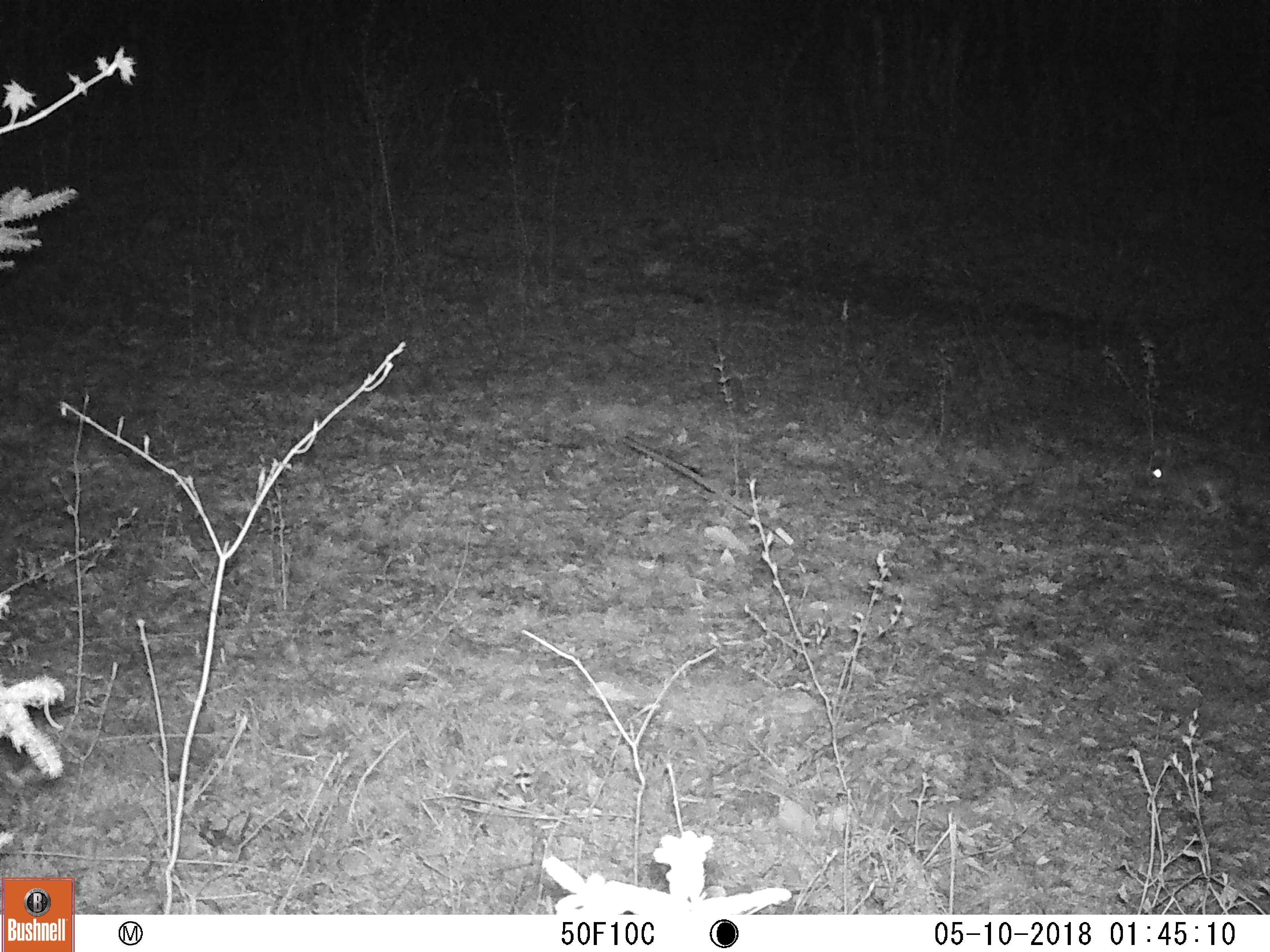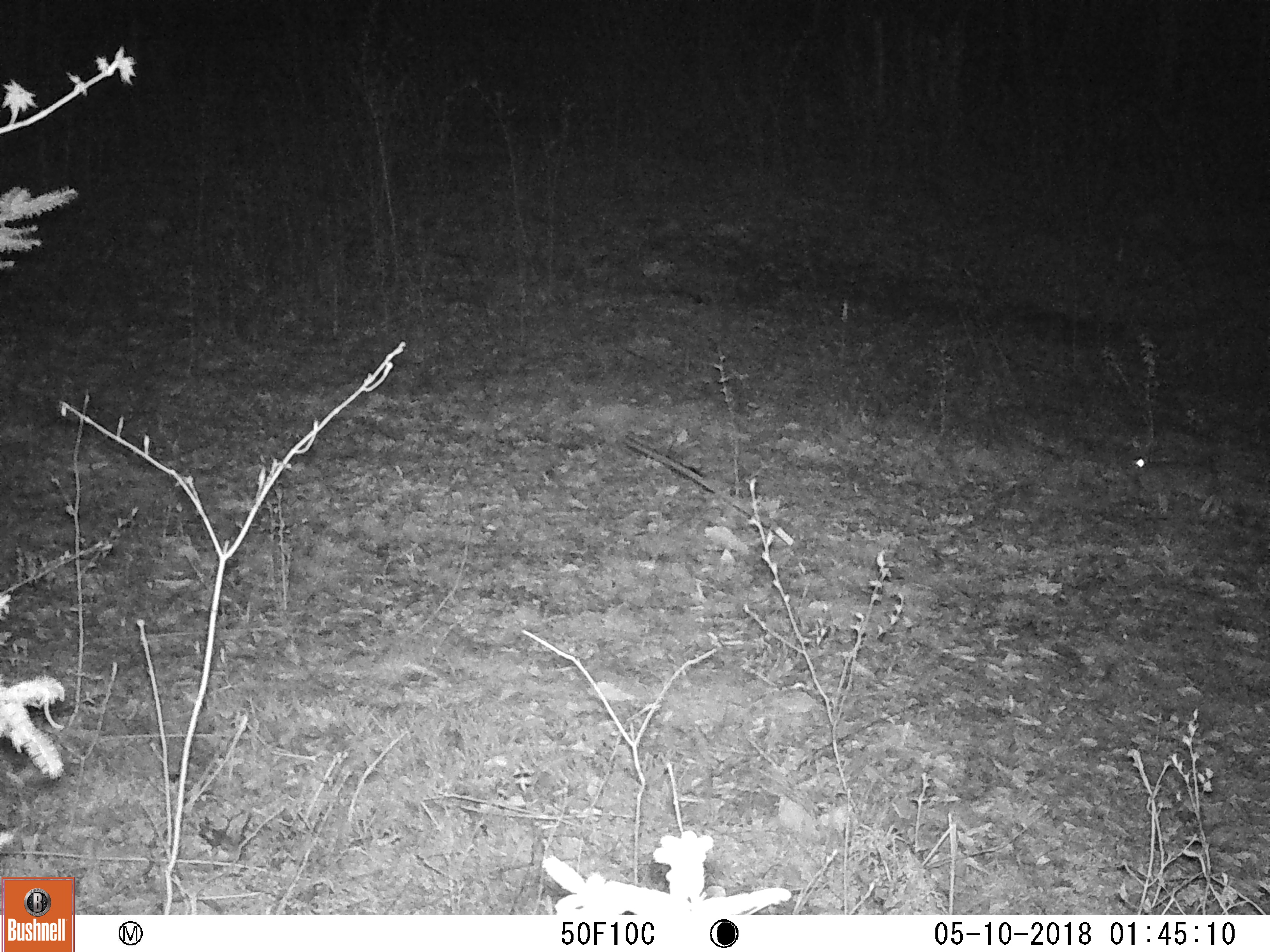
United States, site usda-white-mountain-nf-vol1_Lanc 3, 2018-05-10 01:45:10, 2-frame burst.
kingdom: Animalia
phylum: Chordata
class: Mammalia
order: Lagomorpha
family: Leporidae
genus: Lepus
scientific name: Lepus americanus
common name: snowshoe hare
Snowshoe hare (Lepus americanus).